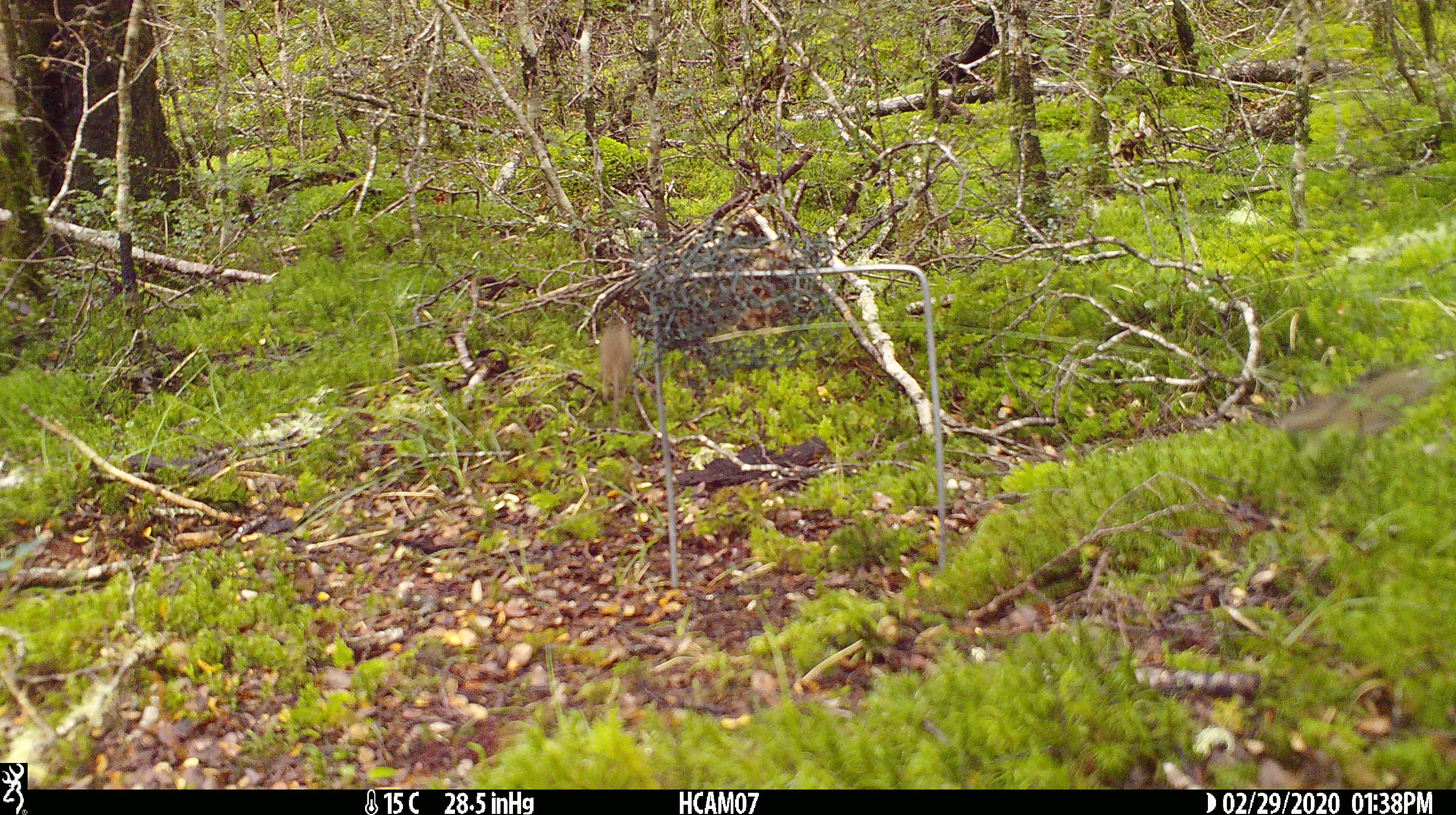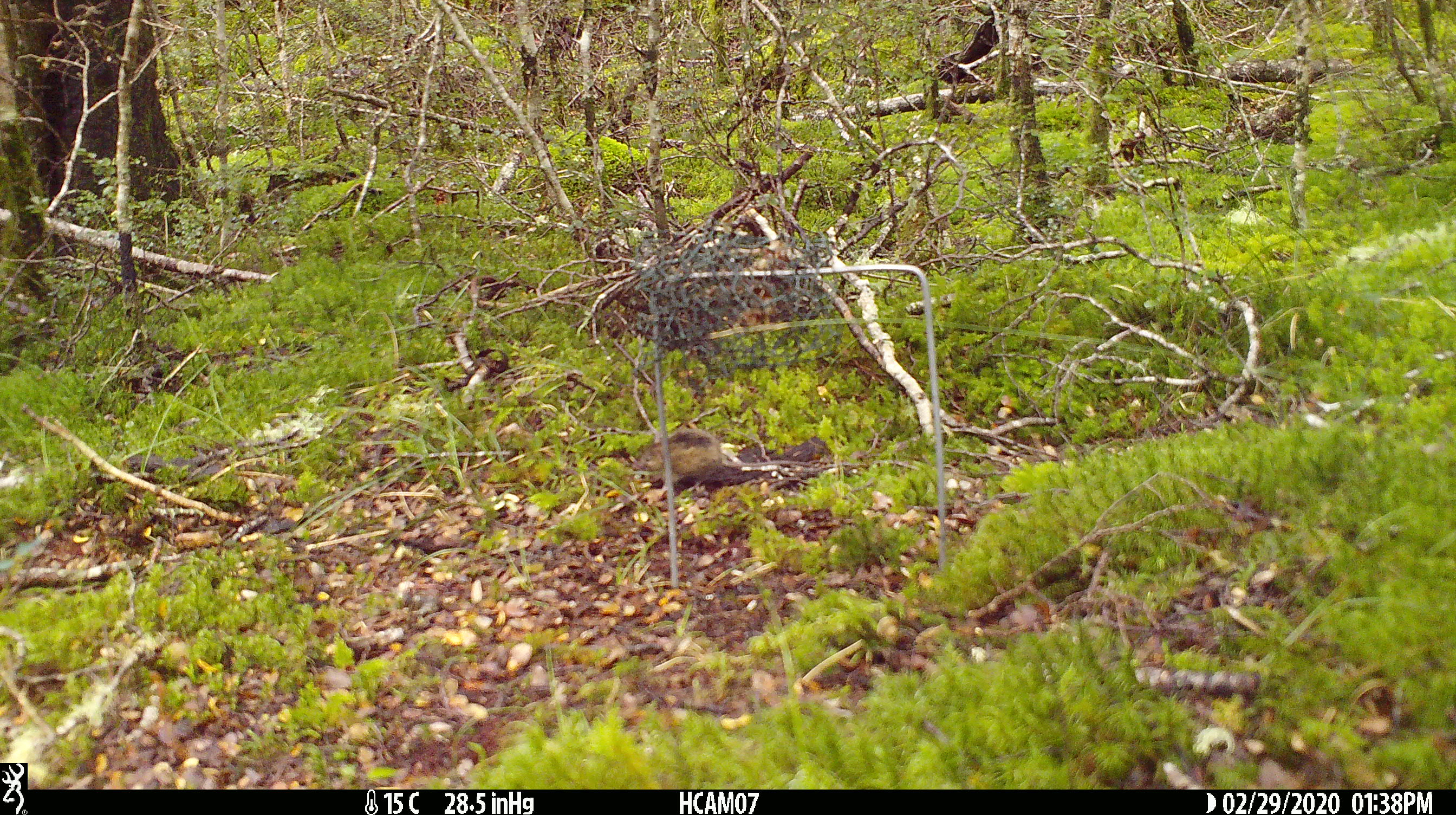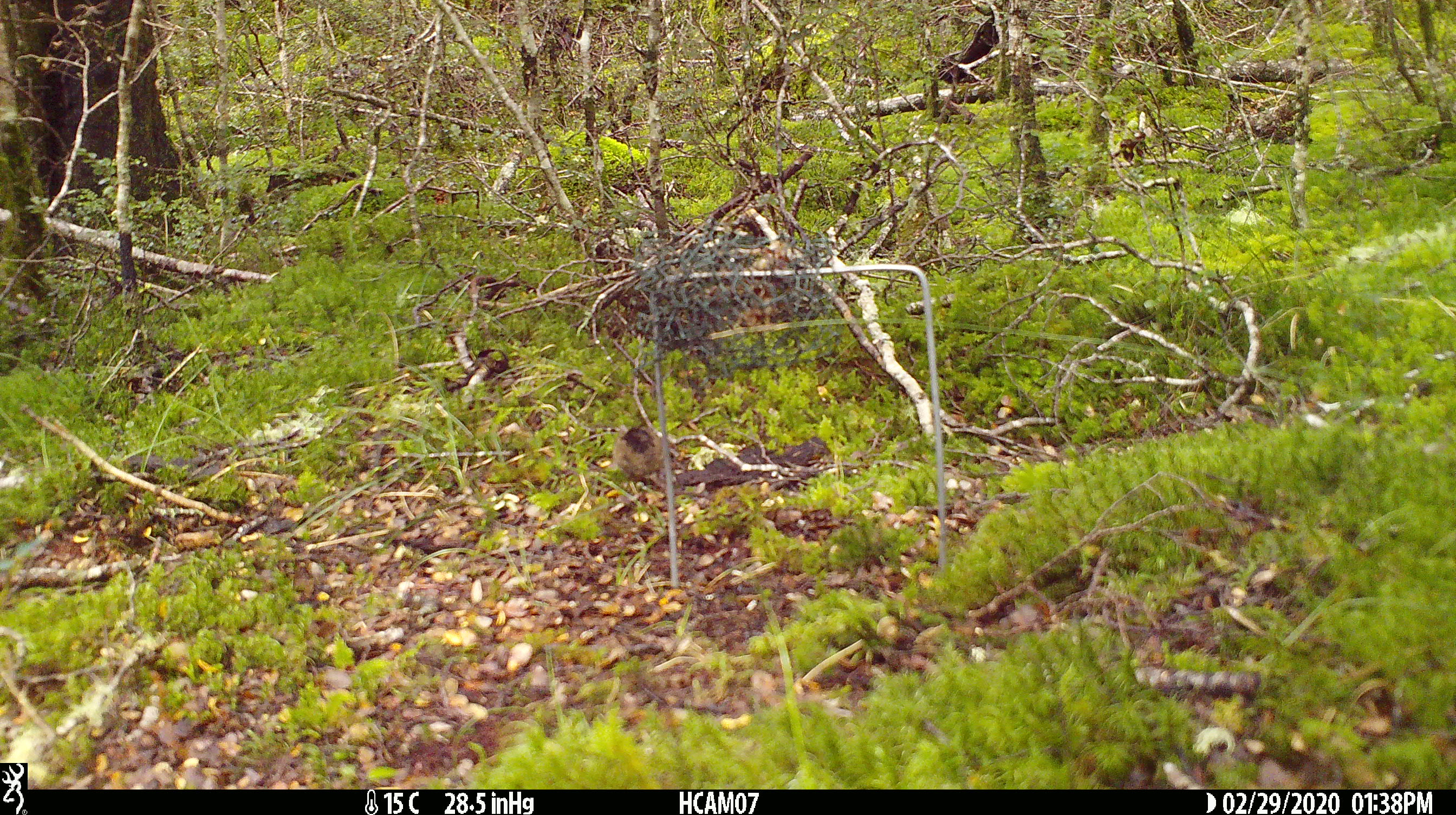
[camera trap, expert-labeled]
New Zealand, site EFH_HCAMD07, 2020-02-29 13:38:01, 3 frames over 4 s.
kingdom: Animalia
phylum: Chordata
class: Mammalia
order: Rodentia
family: Muridae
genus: Mus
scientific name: Mus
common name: mouse